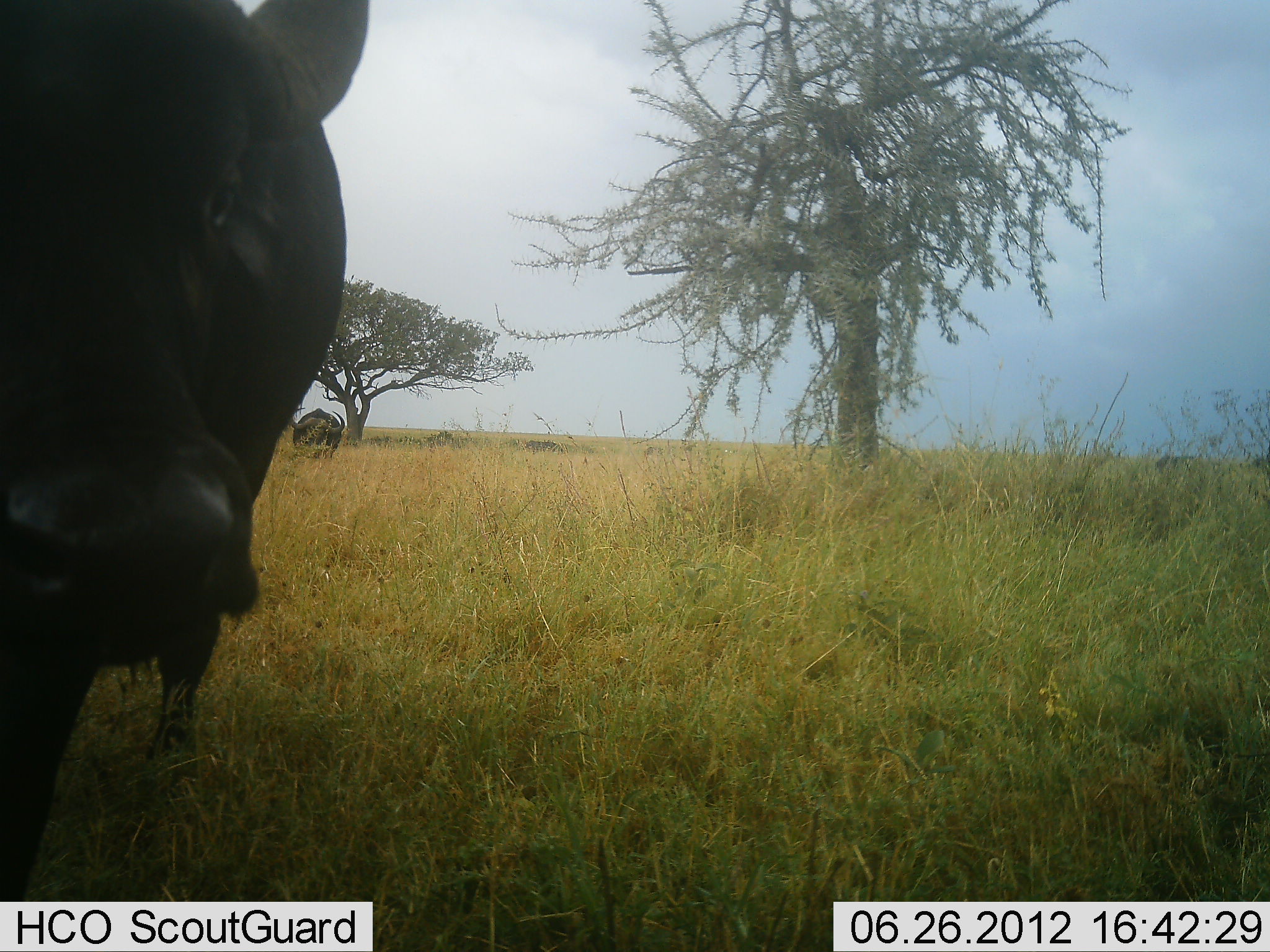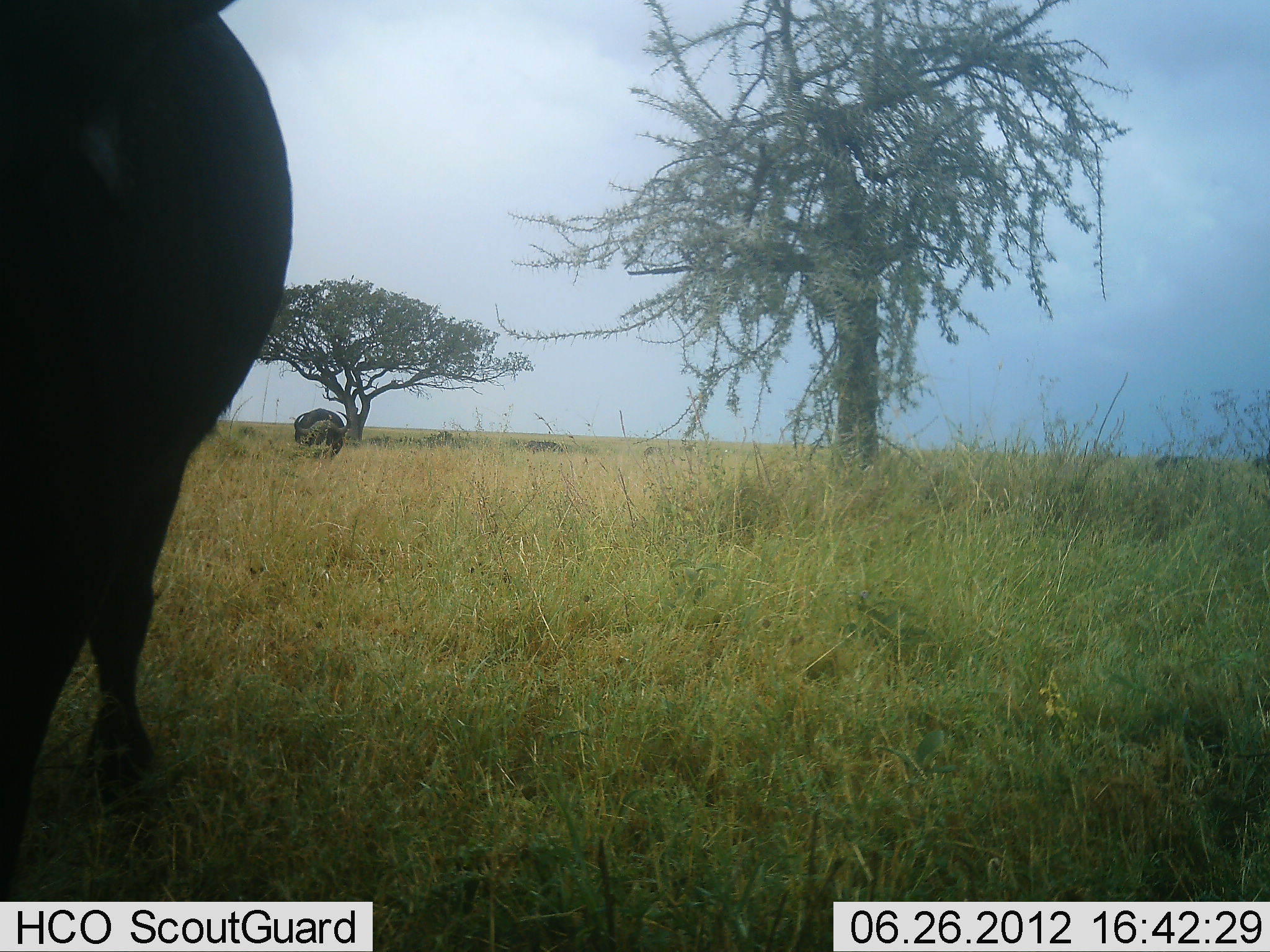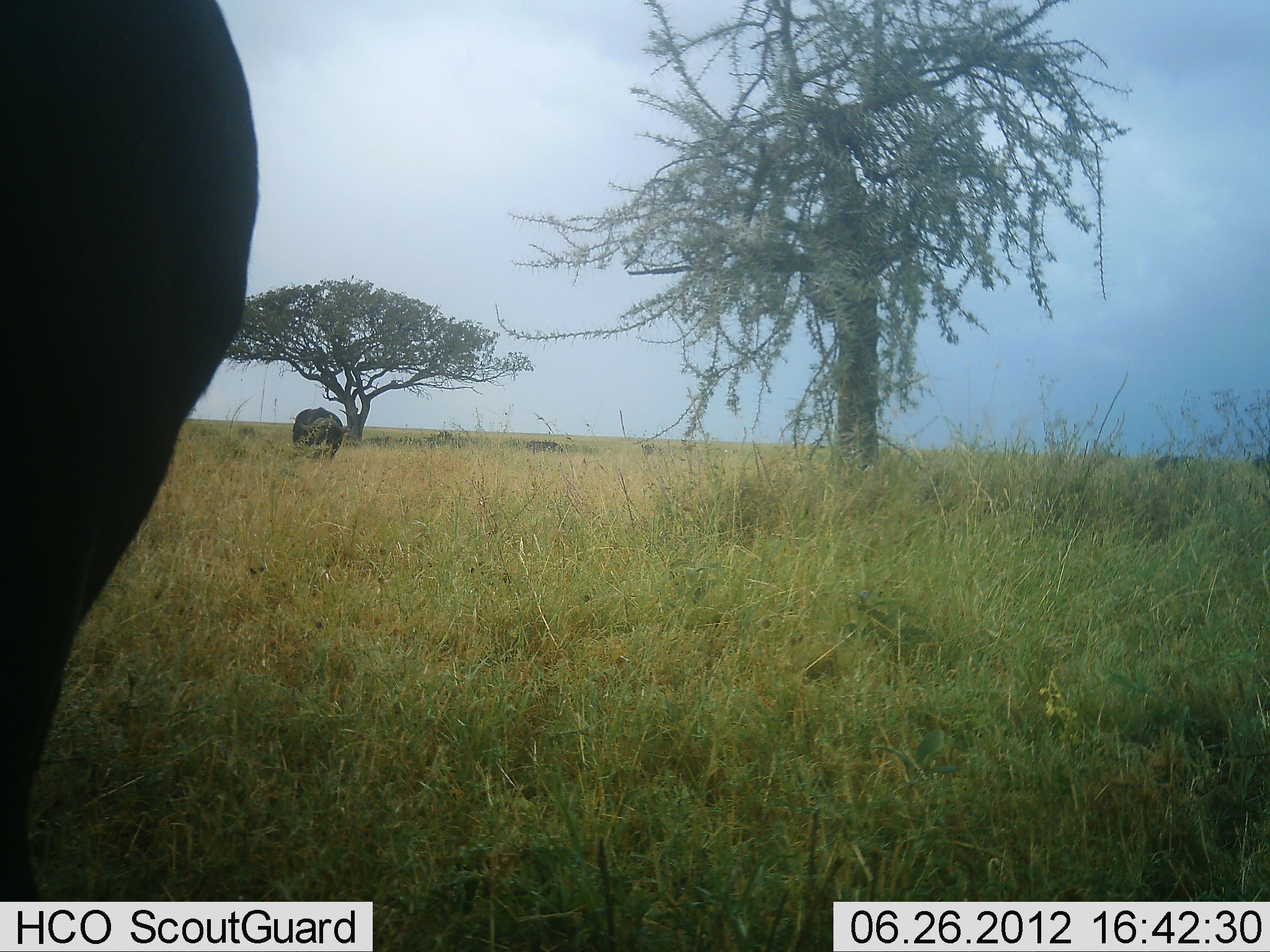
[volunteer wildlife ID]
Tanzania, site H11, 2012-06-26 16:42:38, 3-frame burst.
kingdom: Animalia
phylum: Chordata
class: Mammalia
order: Artiodactyla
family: Bovidae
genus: Syncerus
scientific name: Syncerus caffer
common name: cape buffalo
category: buffalo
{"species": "buffalo (cape buffalo) (Syncerus caffer)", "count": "2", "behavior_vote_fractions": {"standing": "70%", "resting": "10%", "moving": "30%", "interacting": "0%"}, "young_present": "0%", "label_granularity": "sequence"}